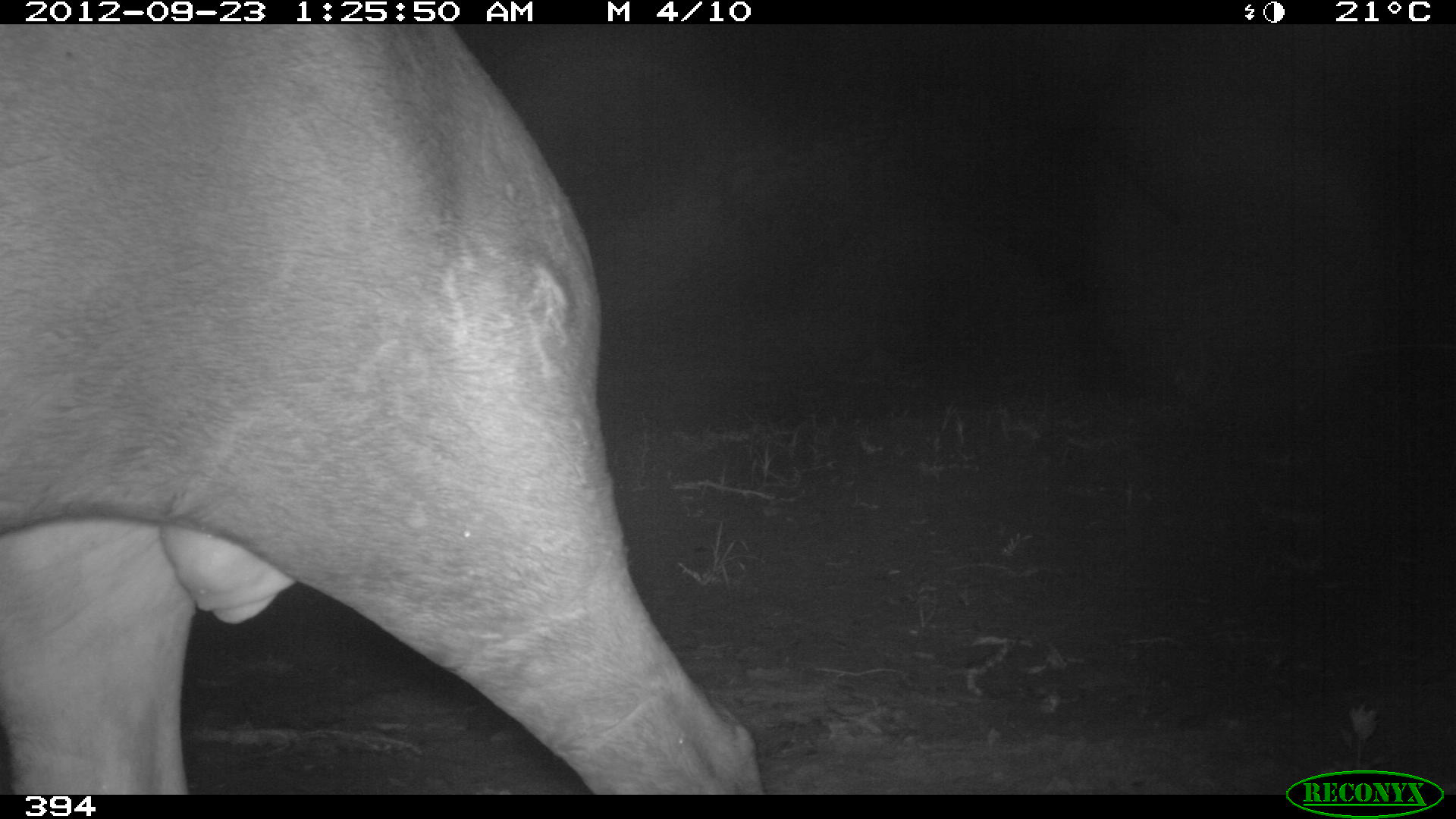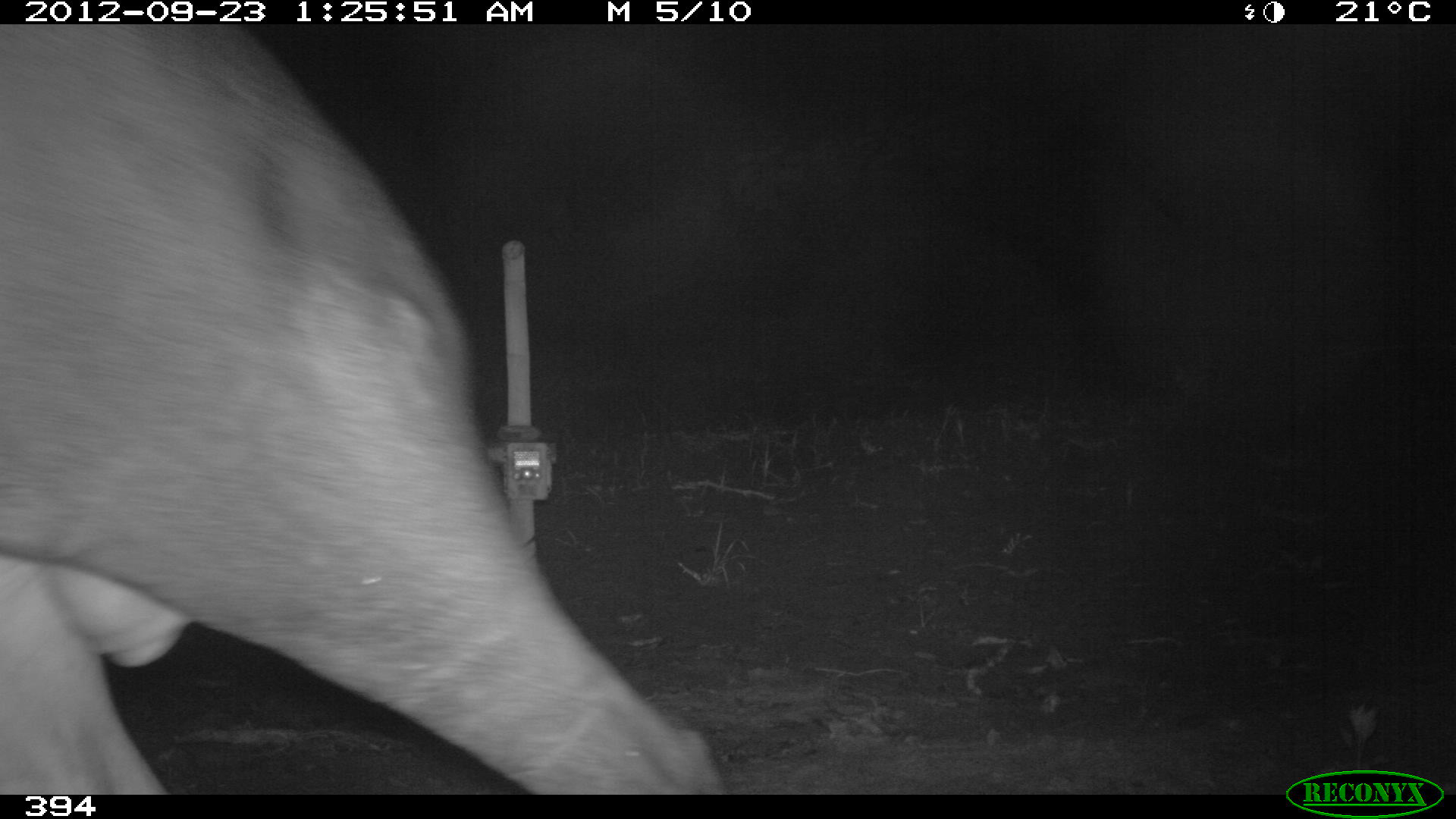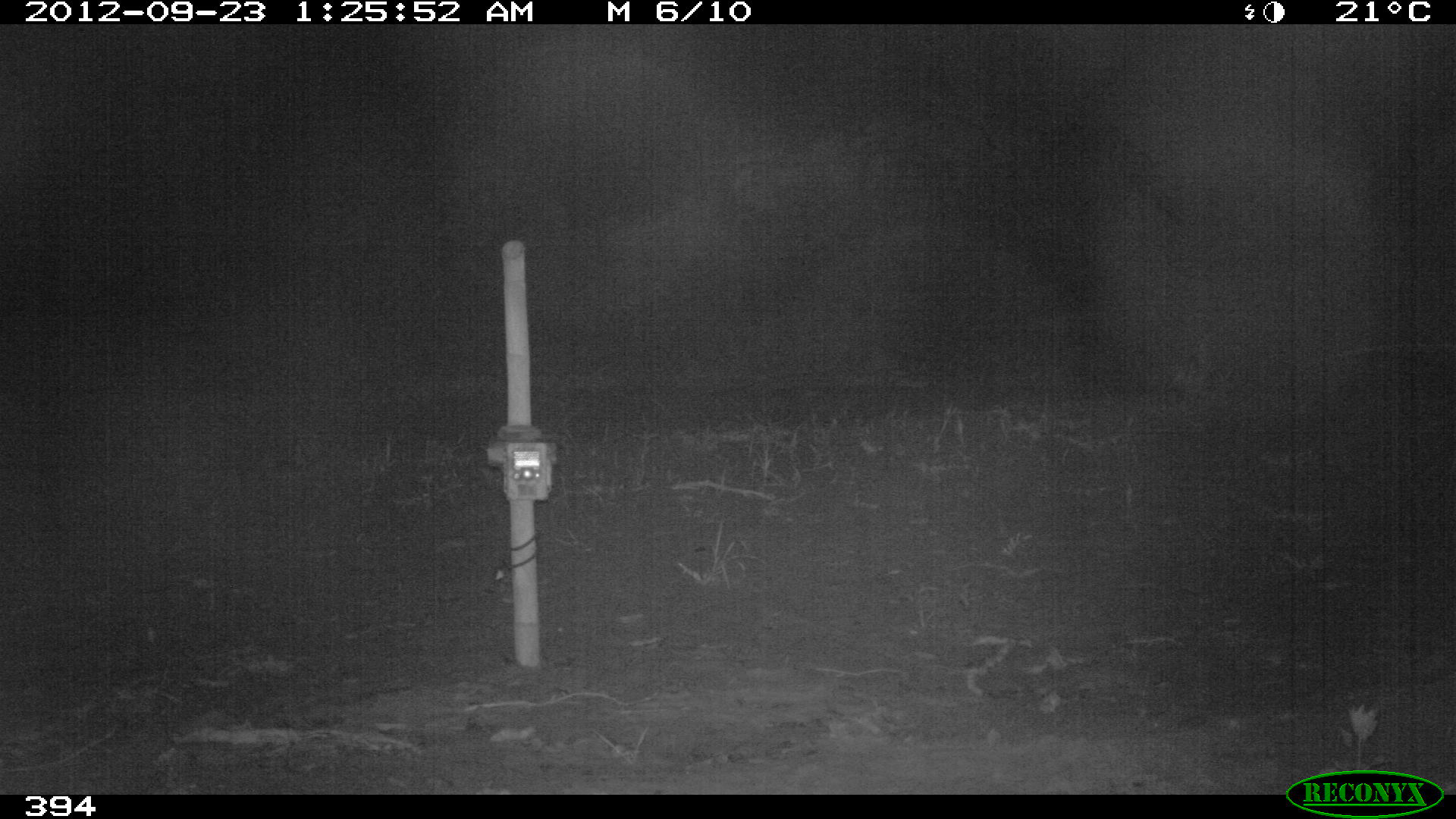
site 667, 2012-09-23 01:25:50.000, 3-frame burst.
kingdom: Animalia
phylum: Chordata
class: Mammalia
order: Perissodactyla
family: Tapiridae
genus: Tapirus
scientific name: Tapirus terrestris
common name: south american tapir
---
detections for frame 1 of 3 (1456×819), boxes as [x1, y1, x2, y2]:
tapirus terrestris: [0, 24, 759, 791]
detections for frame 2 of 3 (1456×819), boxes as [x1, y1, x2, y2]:
tapirus terrestris: [0, 24, 722, 791]